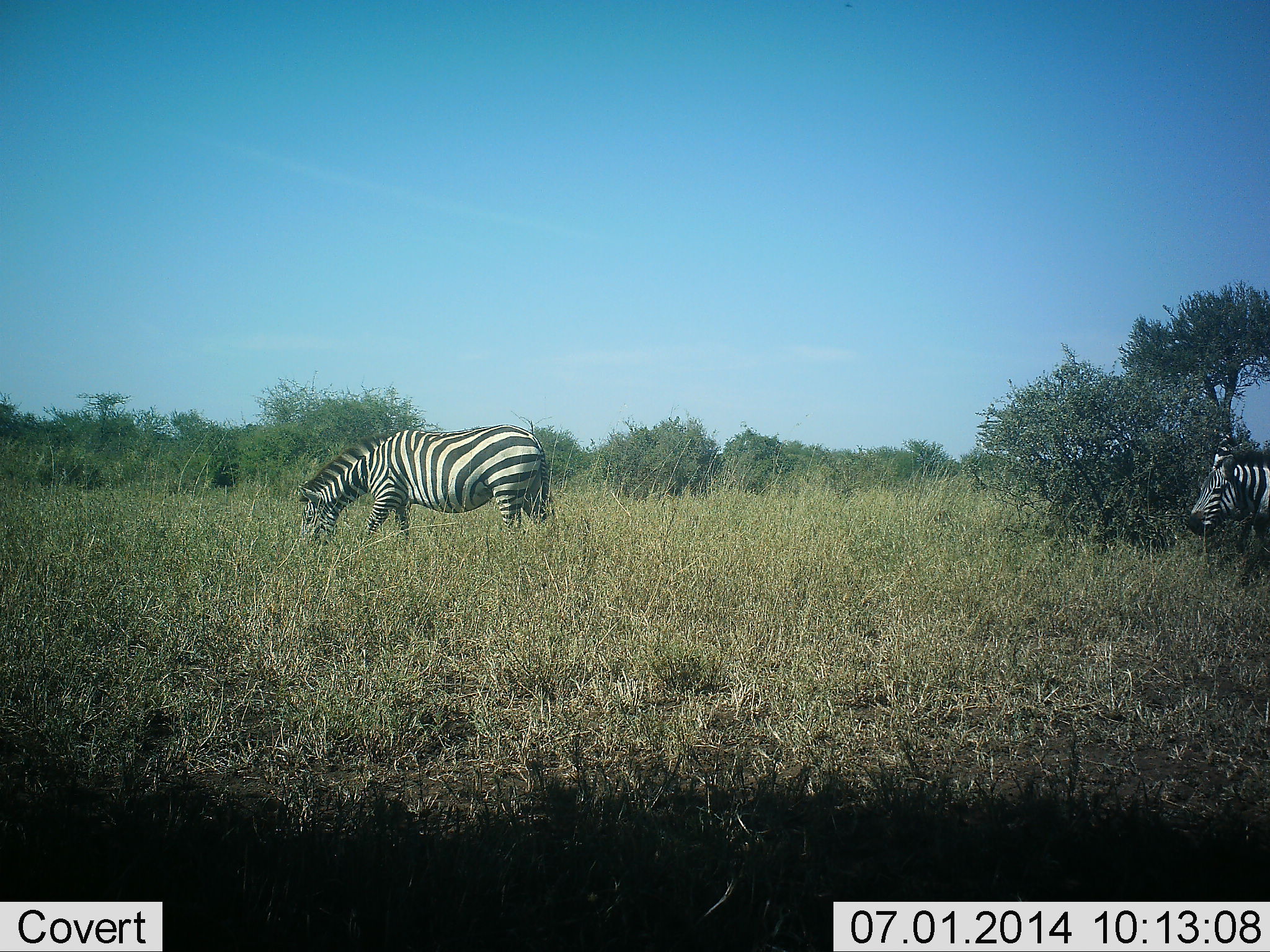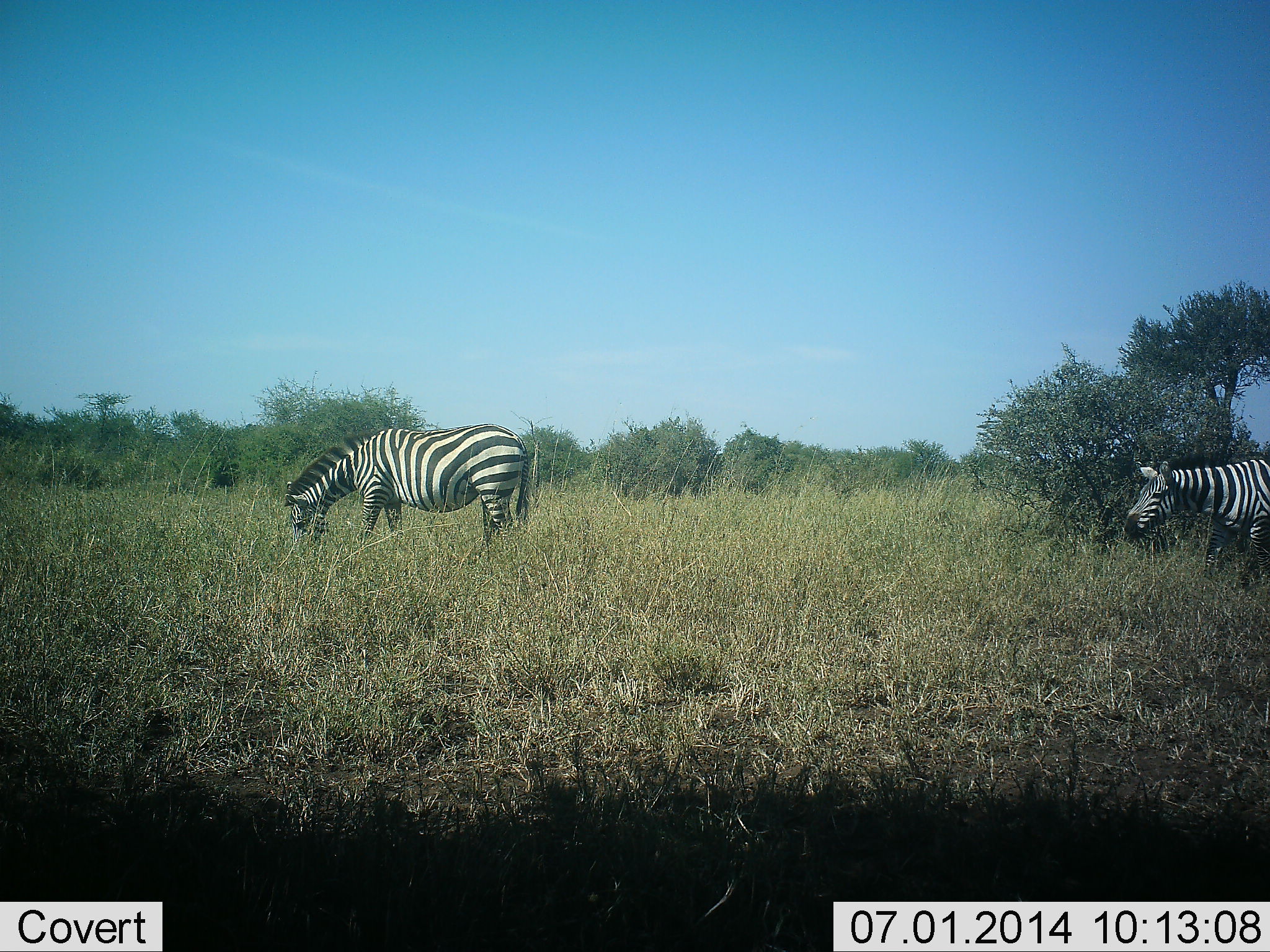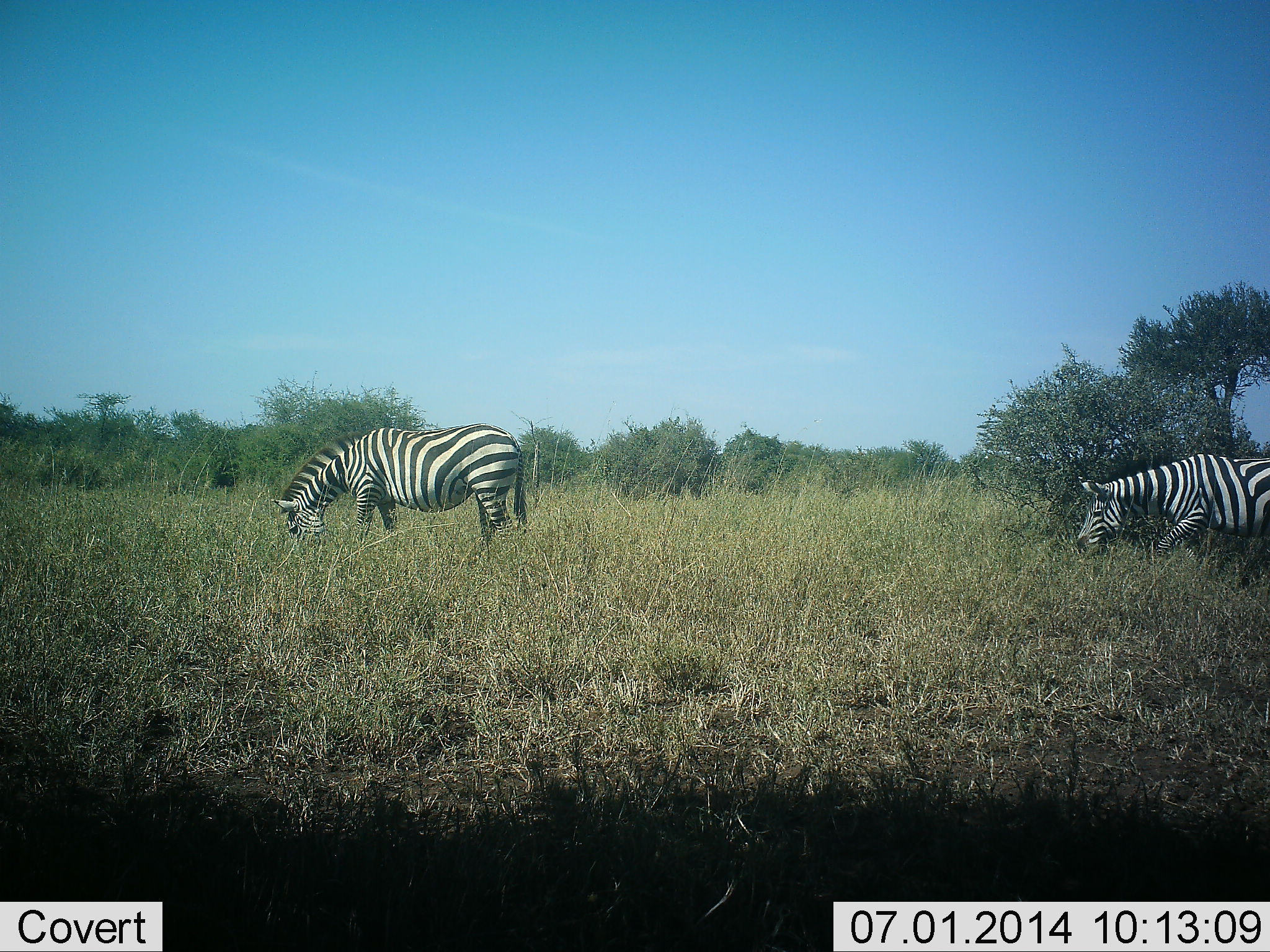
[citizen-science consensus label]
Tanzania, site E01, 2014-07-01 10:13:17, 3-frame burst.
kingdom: Animalia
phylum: Chordata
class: Mammalia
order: Perissodactyla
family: Equidae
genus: Equus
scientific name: Equus quagga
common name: plains zebra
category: zebra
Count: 2.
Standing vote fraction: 20%.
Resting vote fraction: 0%.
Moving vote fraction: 40%.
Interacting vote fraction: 0%.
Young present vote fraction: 0%.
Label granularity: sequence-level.